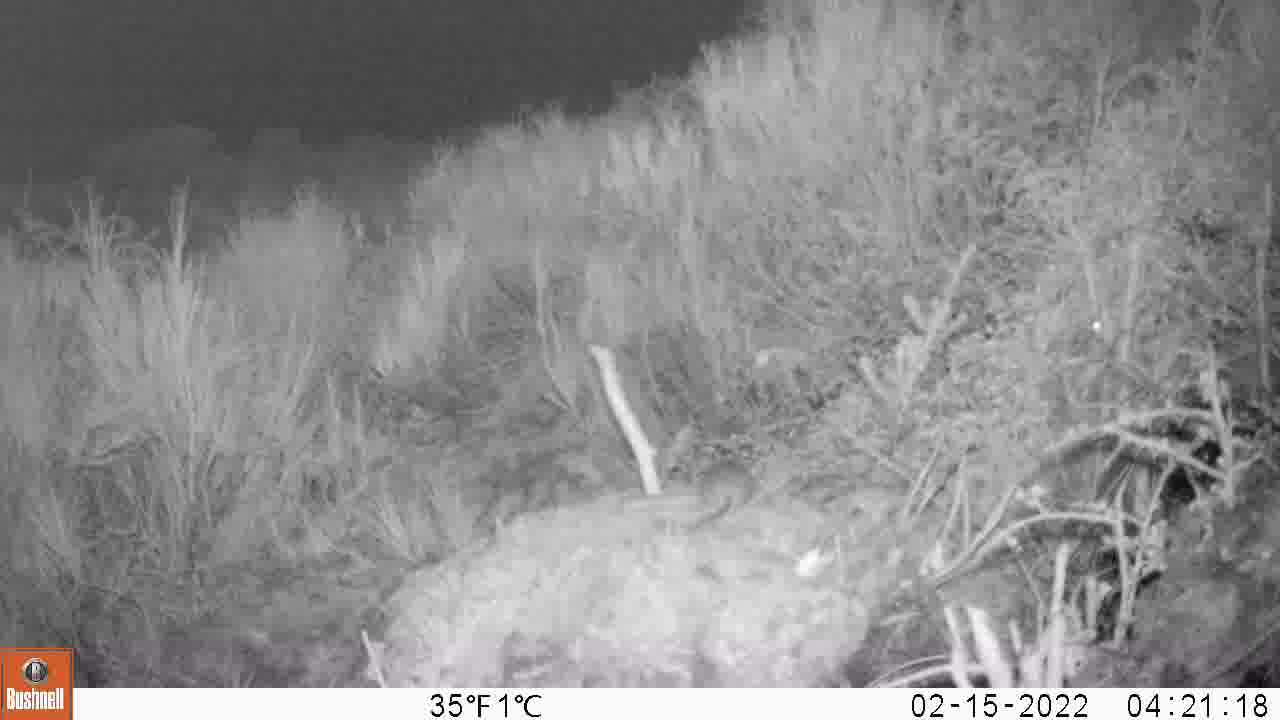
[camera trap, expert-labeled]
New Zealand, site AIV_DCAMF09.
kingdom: Animalia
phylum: Chordata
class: Mammalia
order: Rodentia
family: Muridae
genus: Mus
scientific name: Mus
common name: mouse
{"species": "mouse (Mus)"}